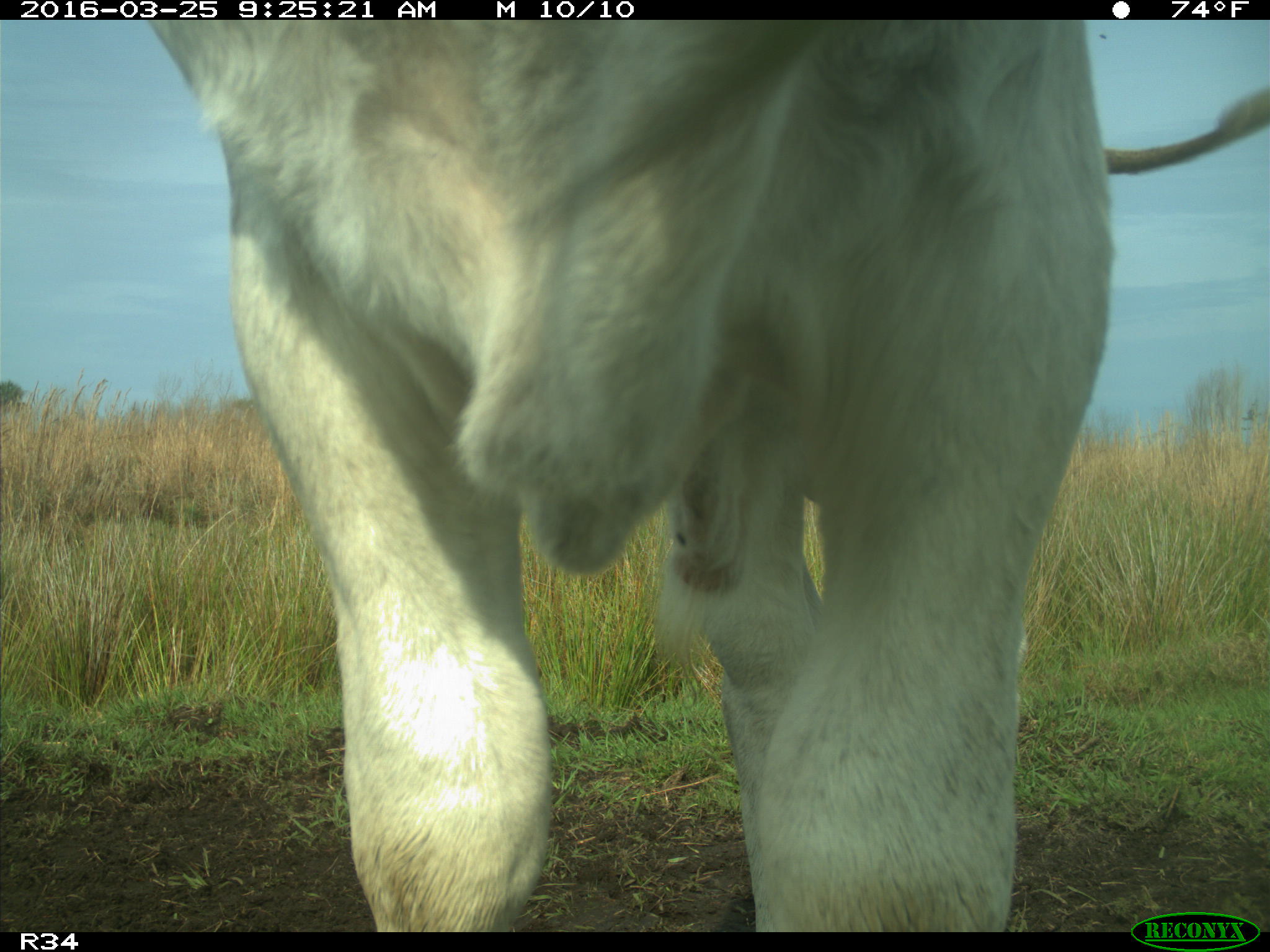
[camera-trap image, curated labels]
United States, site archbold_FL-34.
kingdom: Animalia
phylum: Chordata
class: Mammalia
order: Artiodactyla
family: Bovidae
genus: Bos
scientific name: Bos taurus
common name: domestic cow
Bos taurus (domestic cow).